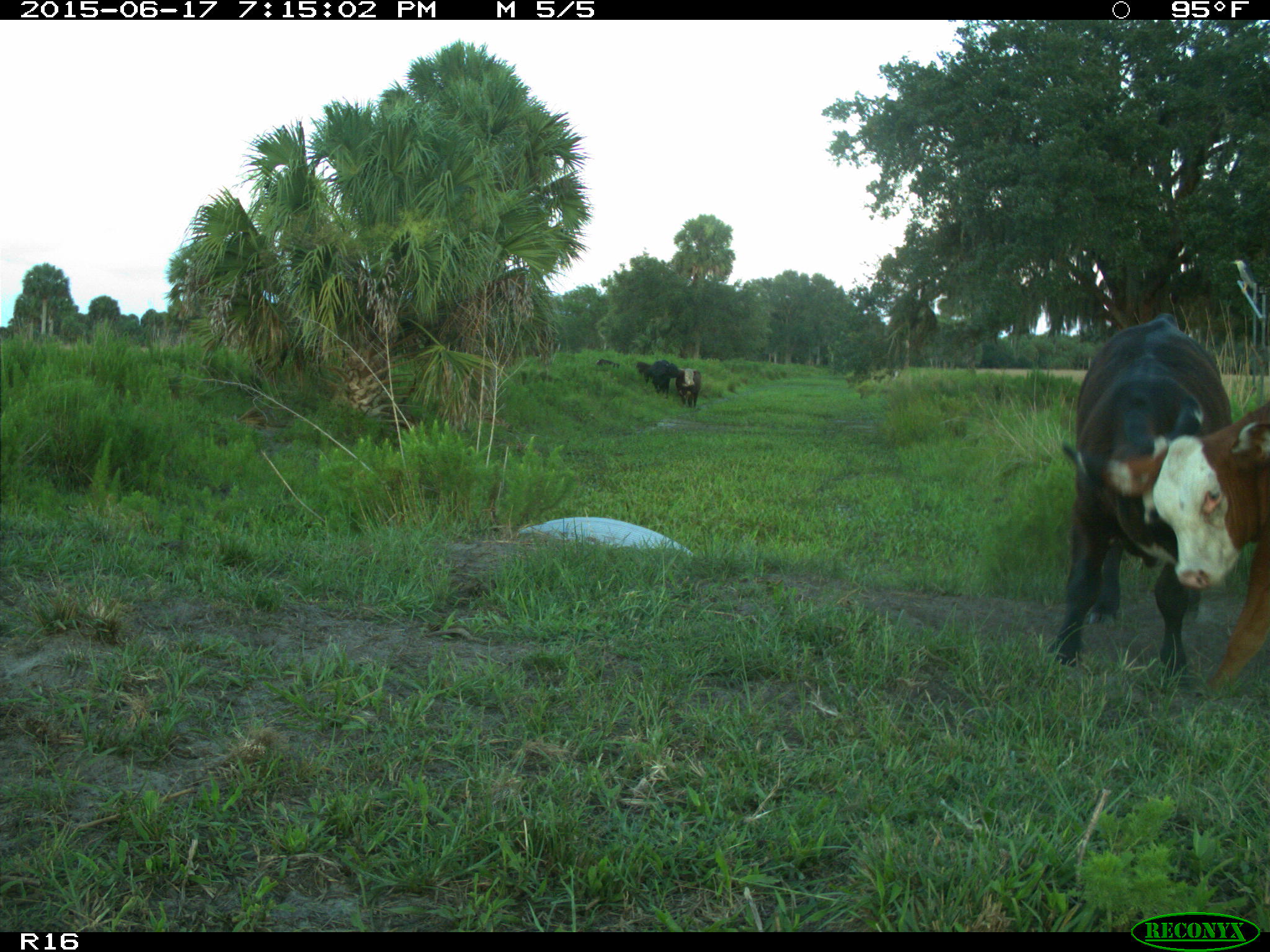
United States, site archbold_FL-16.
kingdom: Animalia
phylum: Chordata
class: Mammalia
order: Artiodactyla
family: Bovidae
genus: Bos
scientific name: Bos taurus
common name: domestic cow